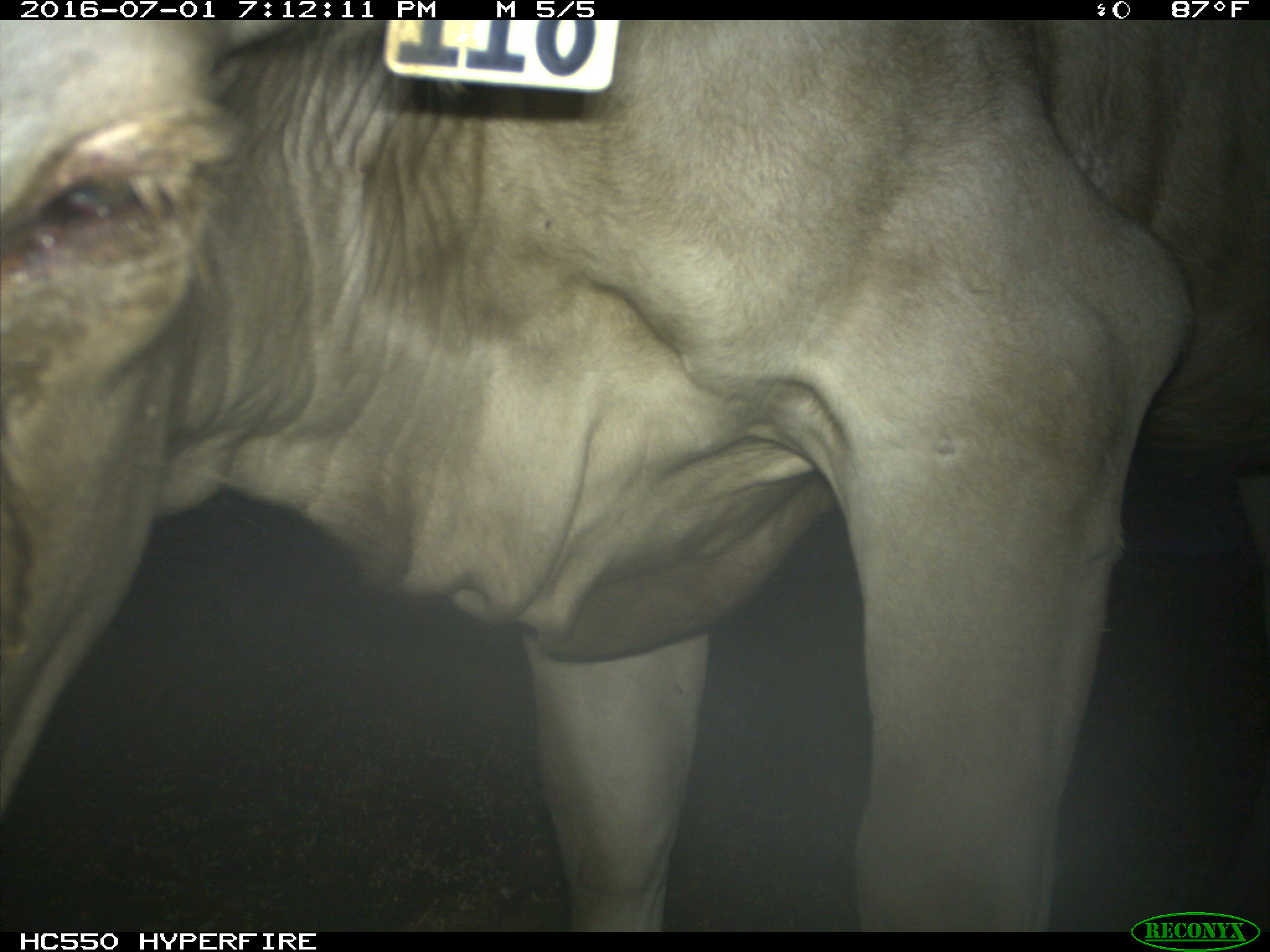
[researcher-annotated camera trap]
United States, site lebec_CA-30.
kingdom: Animalia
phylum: Chordata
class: Mammalia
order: Artiodactyla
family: Bovidae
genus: Bos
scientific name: Bos taurus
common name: domestic cow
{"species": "Bos taurus (domestic cow)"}